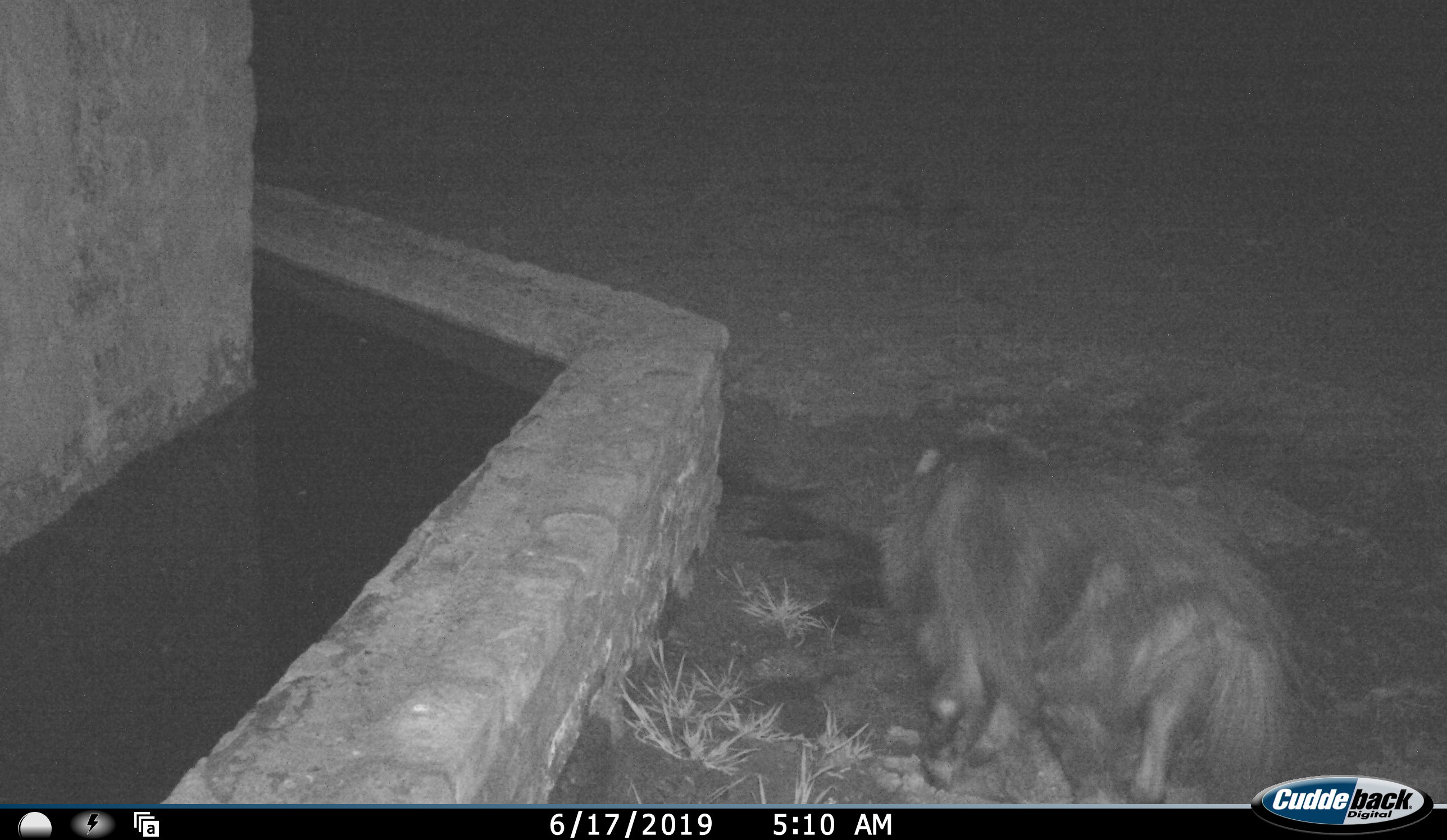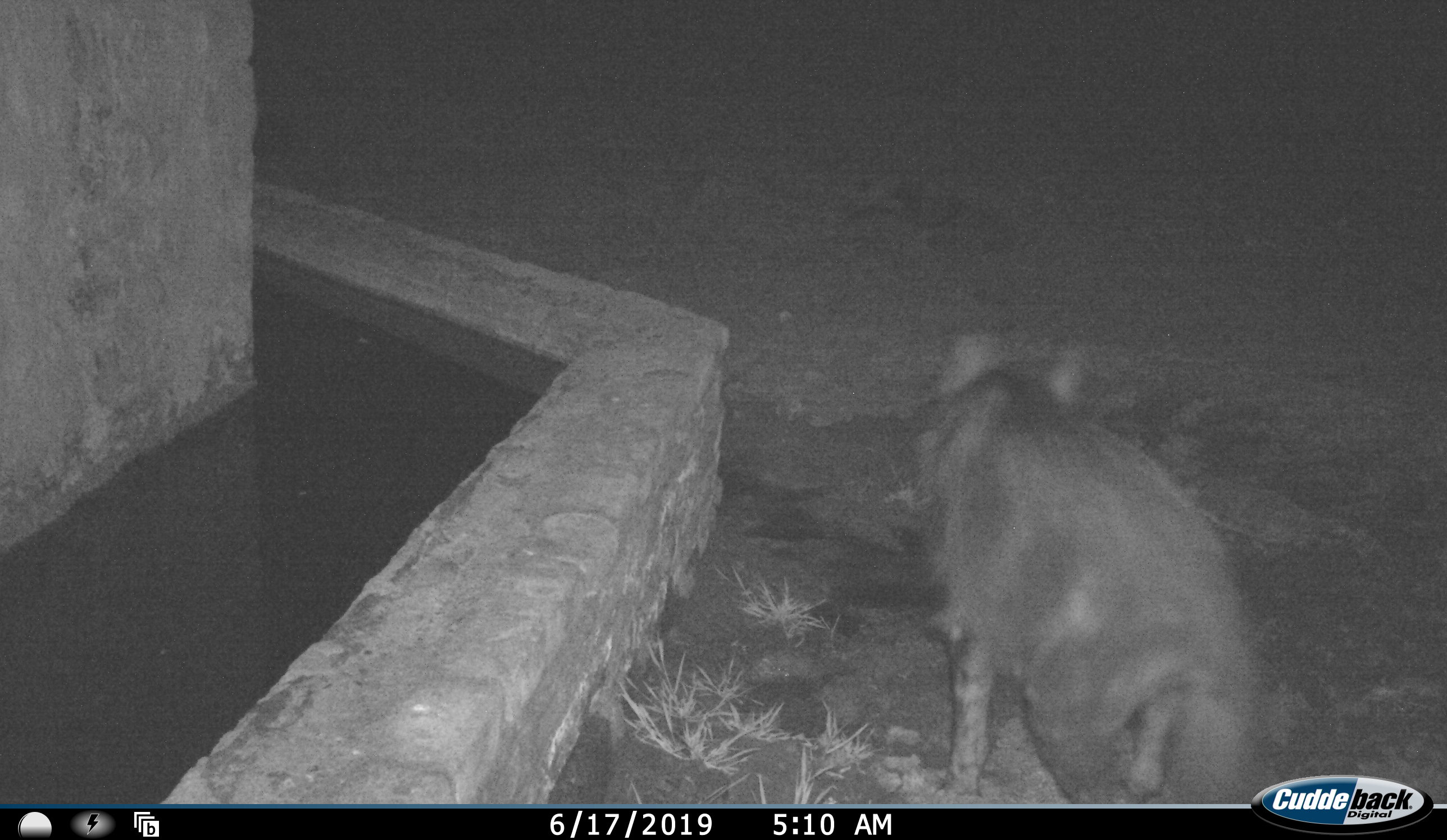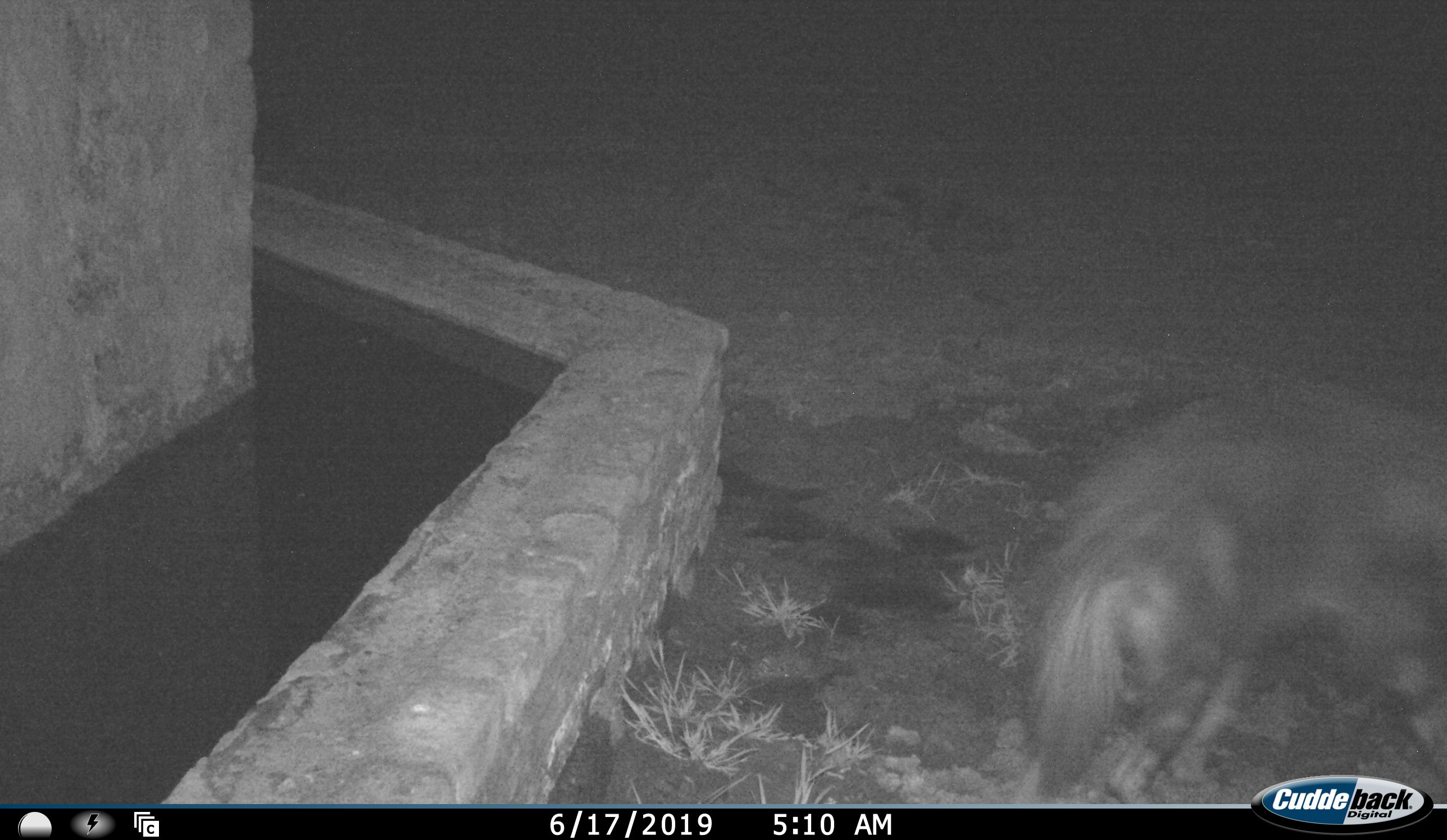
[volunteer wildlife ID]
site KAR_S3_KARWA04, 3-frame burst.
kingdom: Animalia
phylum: Chordata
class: Mammalia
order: Carnivora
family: Hyaenidae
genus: Parahyaena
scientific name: Parahyaena brunnea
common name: brown hyena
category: hyenabrown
Hyenabrown (brown hyena) (Parahyaena brunnea), count 1. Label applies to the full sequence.